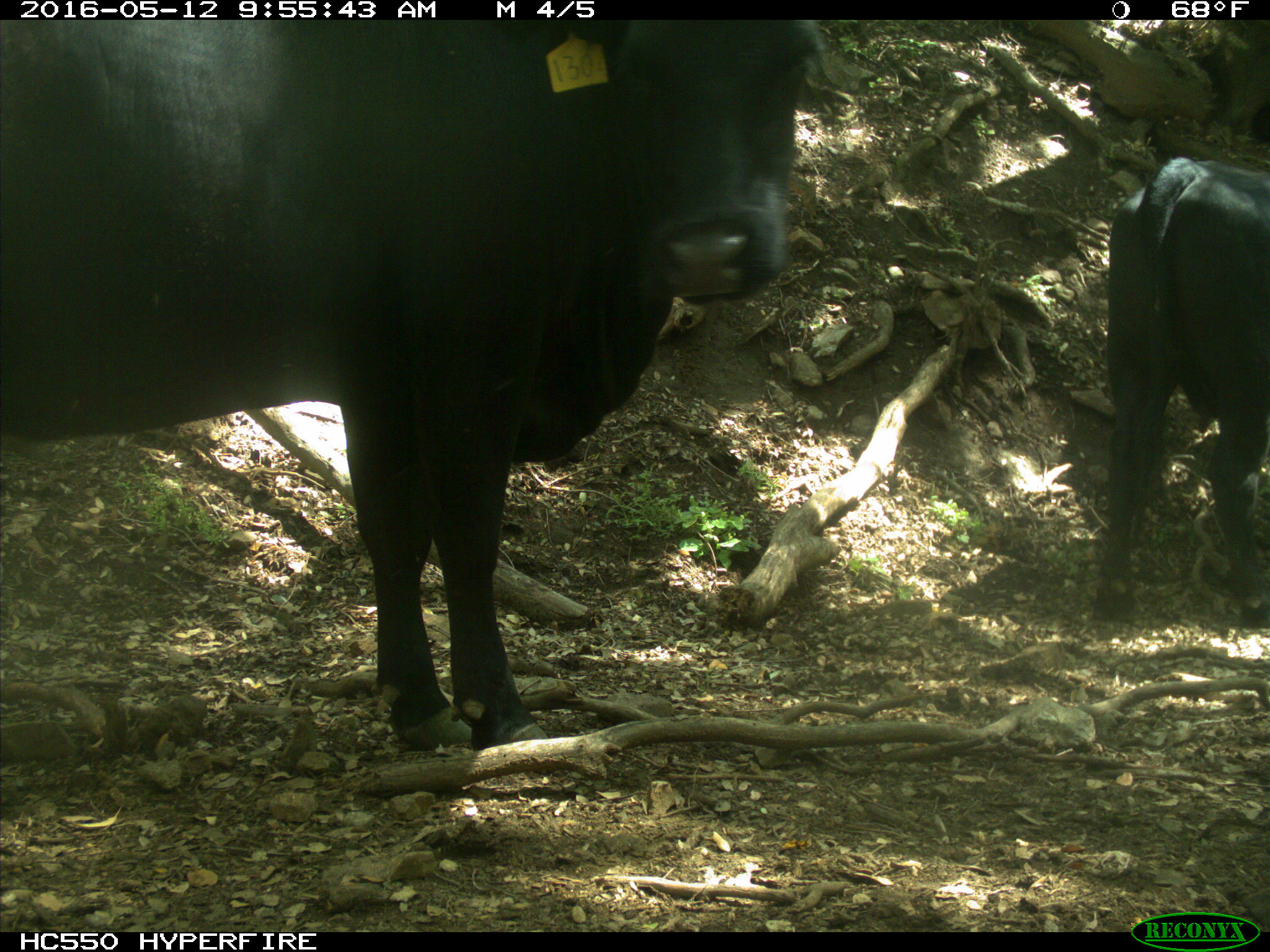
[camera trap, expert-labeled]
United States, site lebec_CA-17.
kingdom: Animalia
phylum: Chordata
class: Mammalia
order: Artiodactyla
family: Bovidae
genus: Bos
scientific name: Bos taurus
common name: domestic cow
Bos taurus (domestic cow).